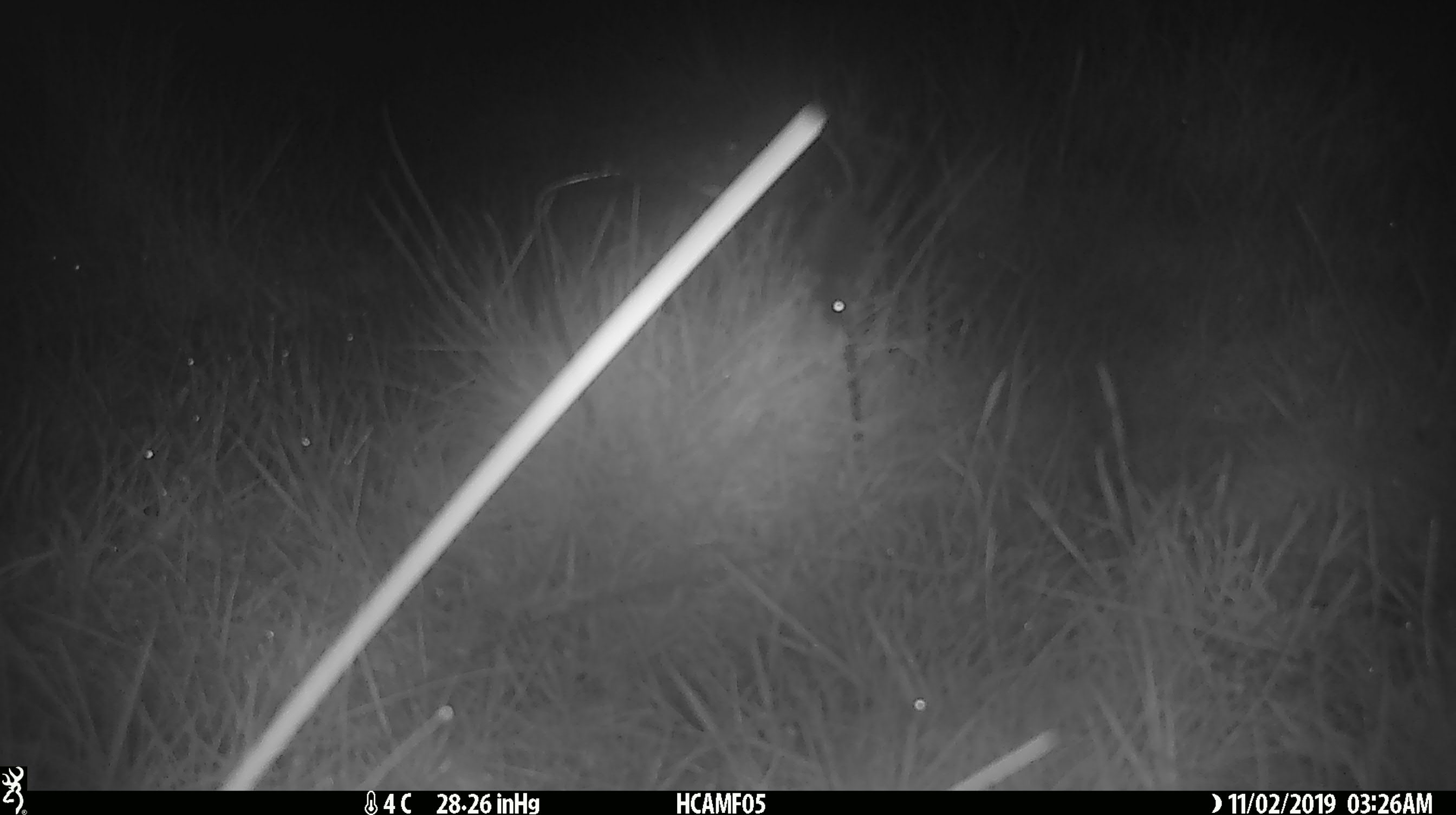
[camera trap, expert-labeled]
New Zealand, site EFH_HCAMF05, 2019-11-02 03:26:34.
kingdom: Animalia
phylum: Chordata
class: Mammalia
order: Rodentia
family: Muridae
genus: Mus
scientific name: Mus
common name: mouse